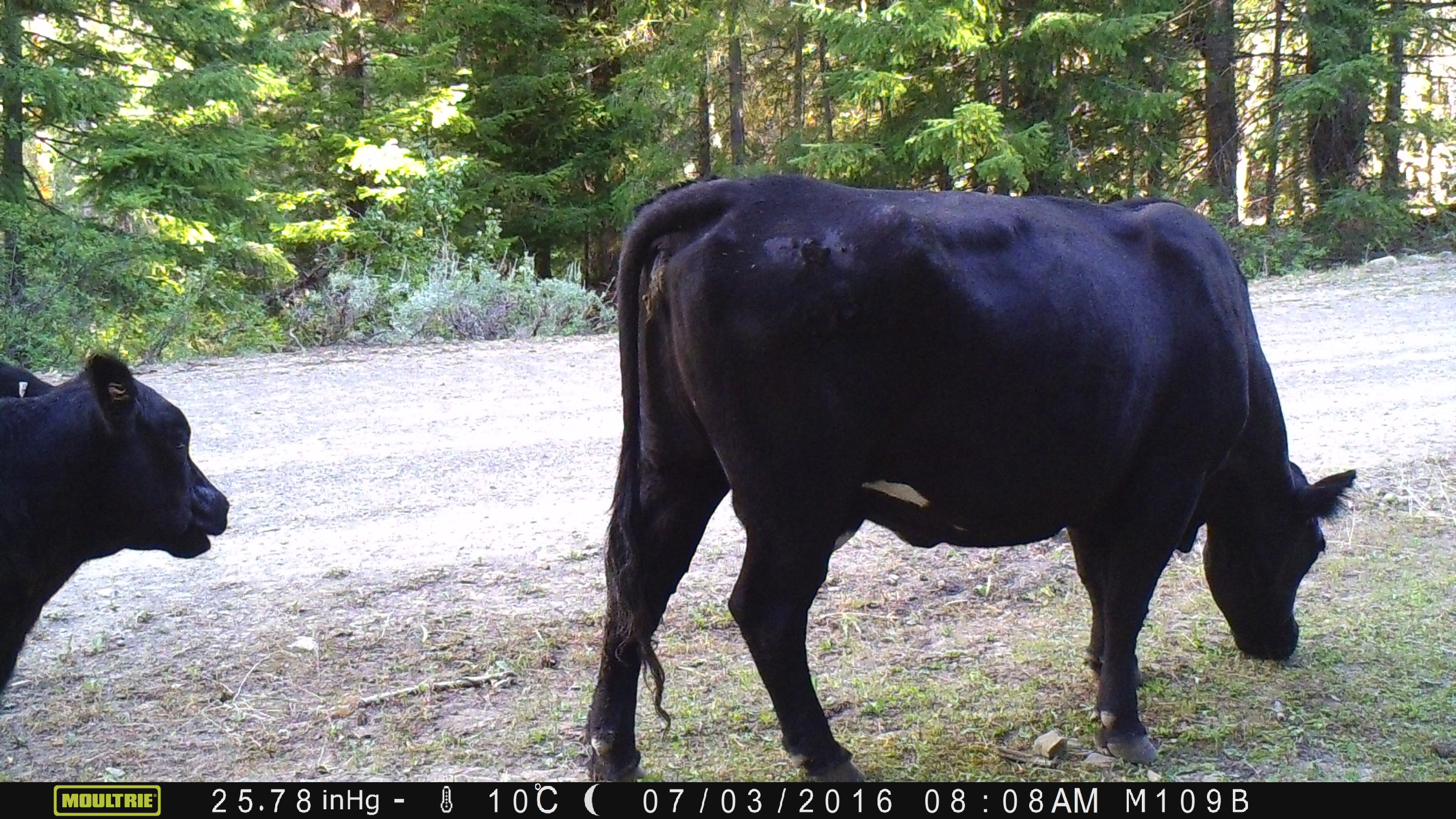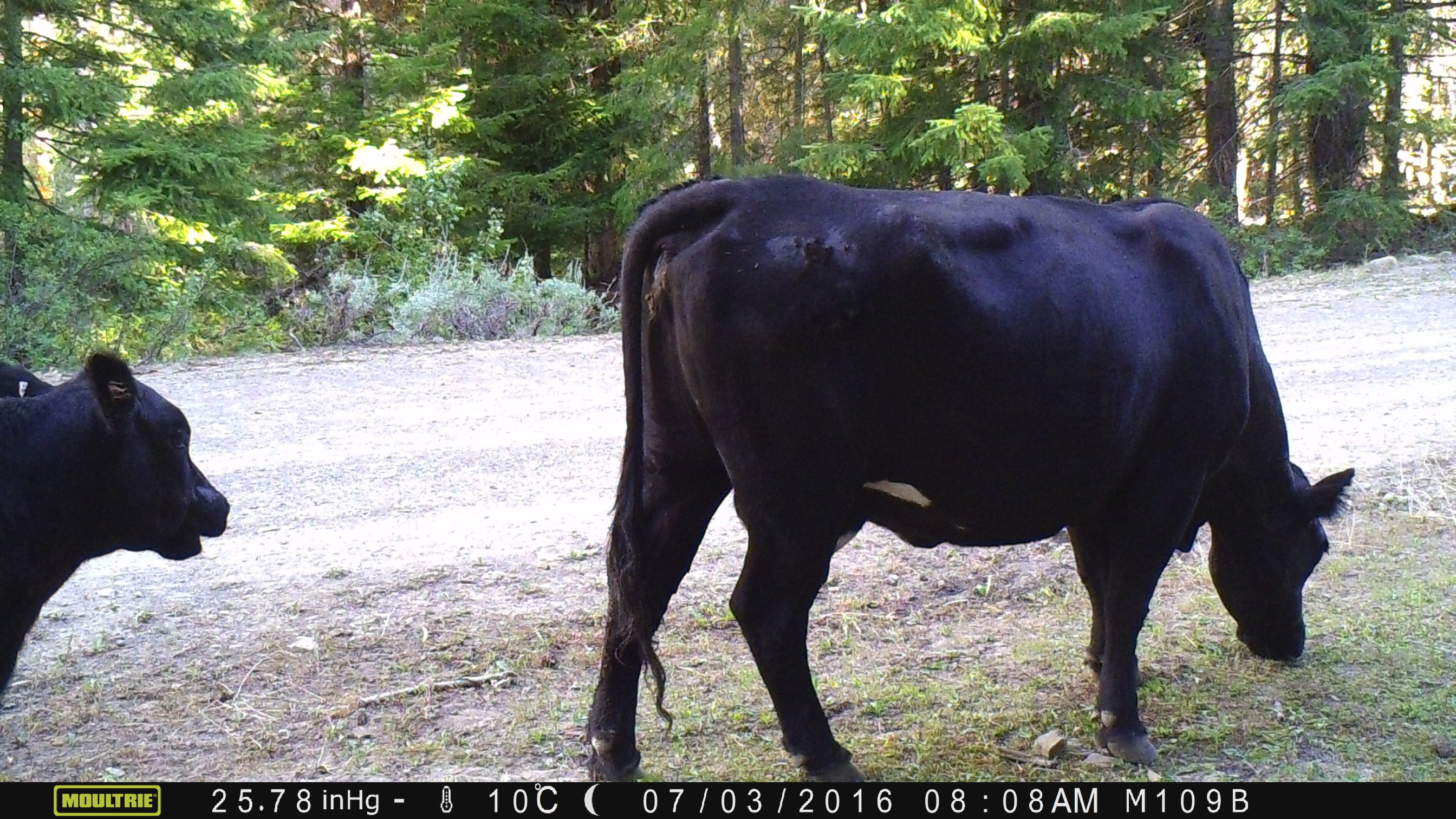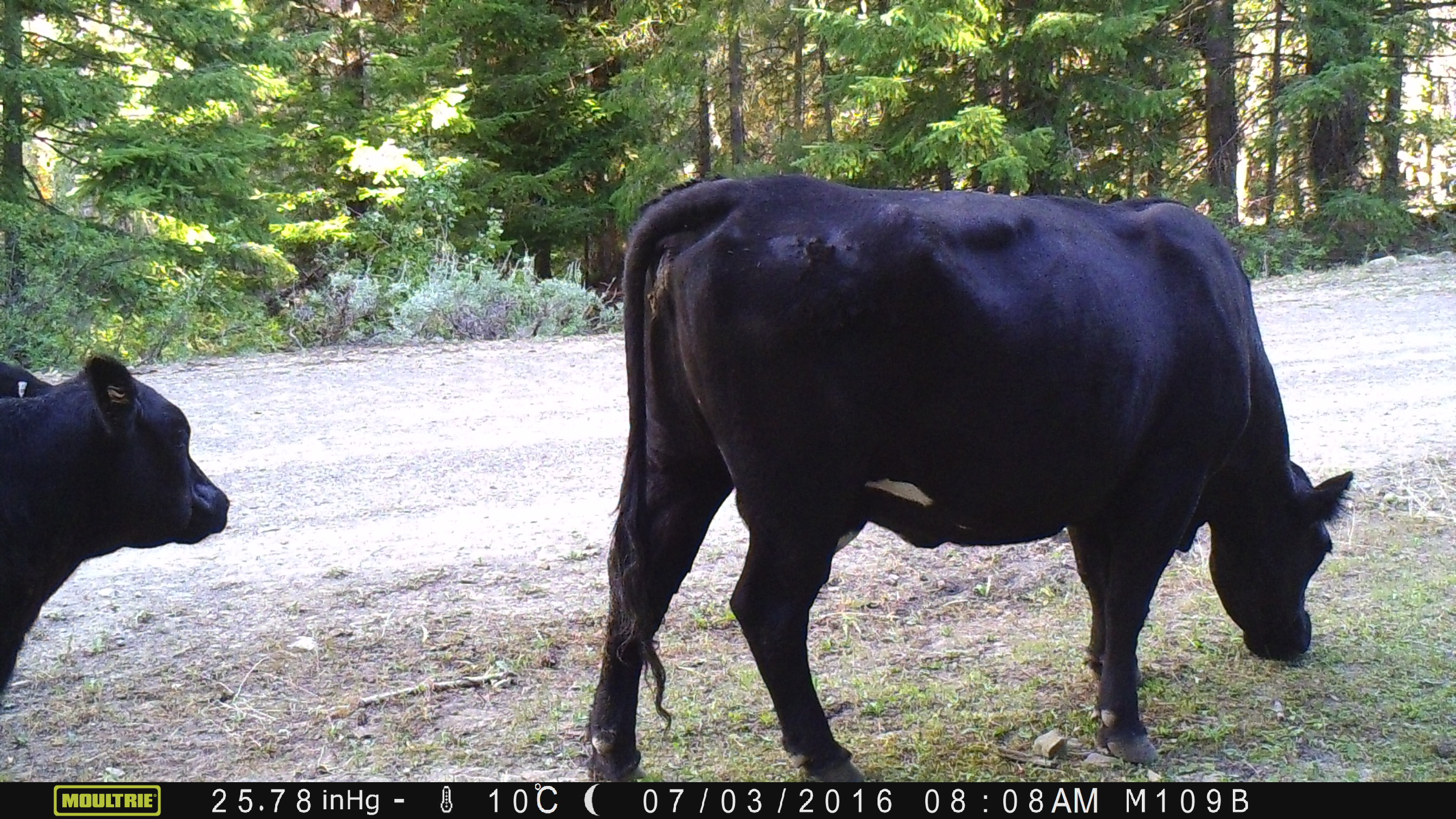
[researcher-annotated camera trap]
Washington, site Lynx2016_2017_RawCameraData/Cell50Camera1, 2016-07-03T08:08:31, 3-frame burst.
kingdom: Animalia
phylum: Chordata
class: Mammalia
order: Artiodactyla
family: Bovidae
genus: Bos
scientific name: Bos taurus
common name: domestic cattle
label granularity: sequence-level